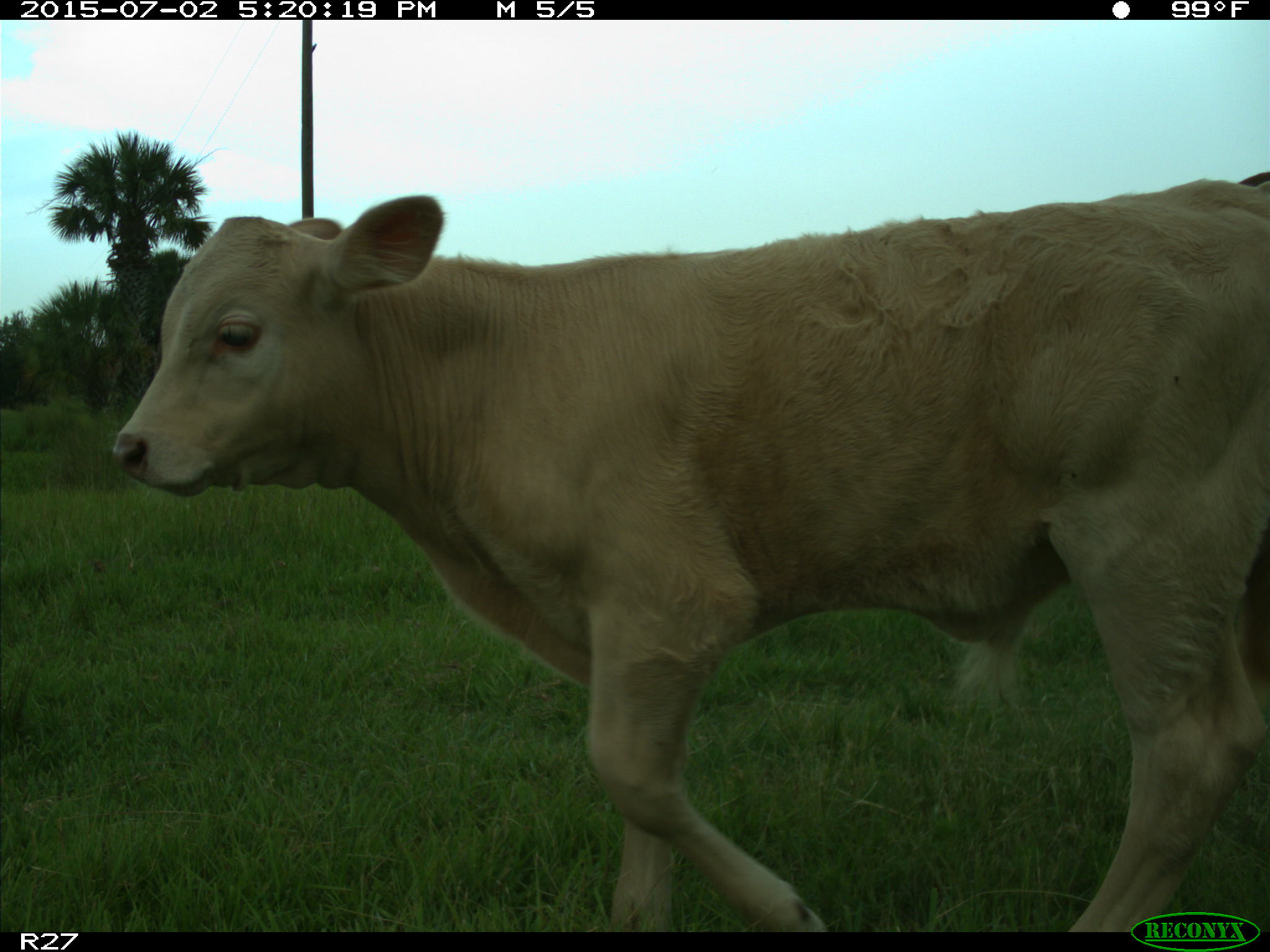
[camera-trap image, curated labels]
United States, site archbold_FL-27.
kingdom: Animalia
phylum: Chordata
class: Mammalia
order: Artiodactyla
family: Bovidae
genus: Bos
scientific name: Bos taurus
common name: domestic cow